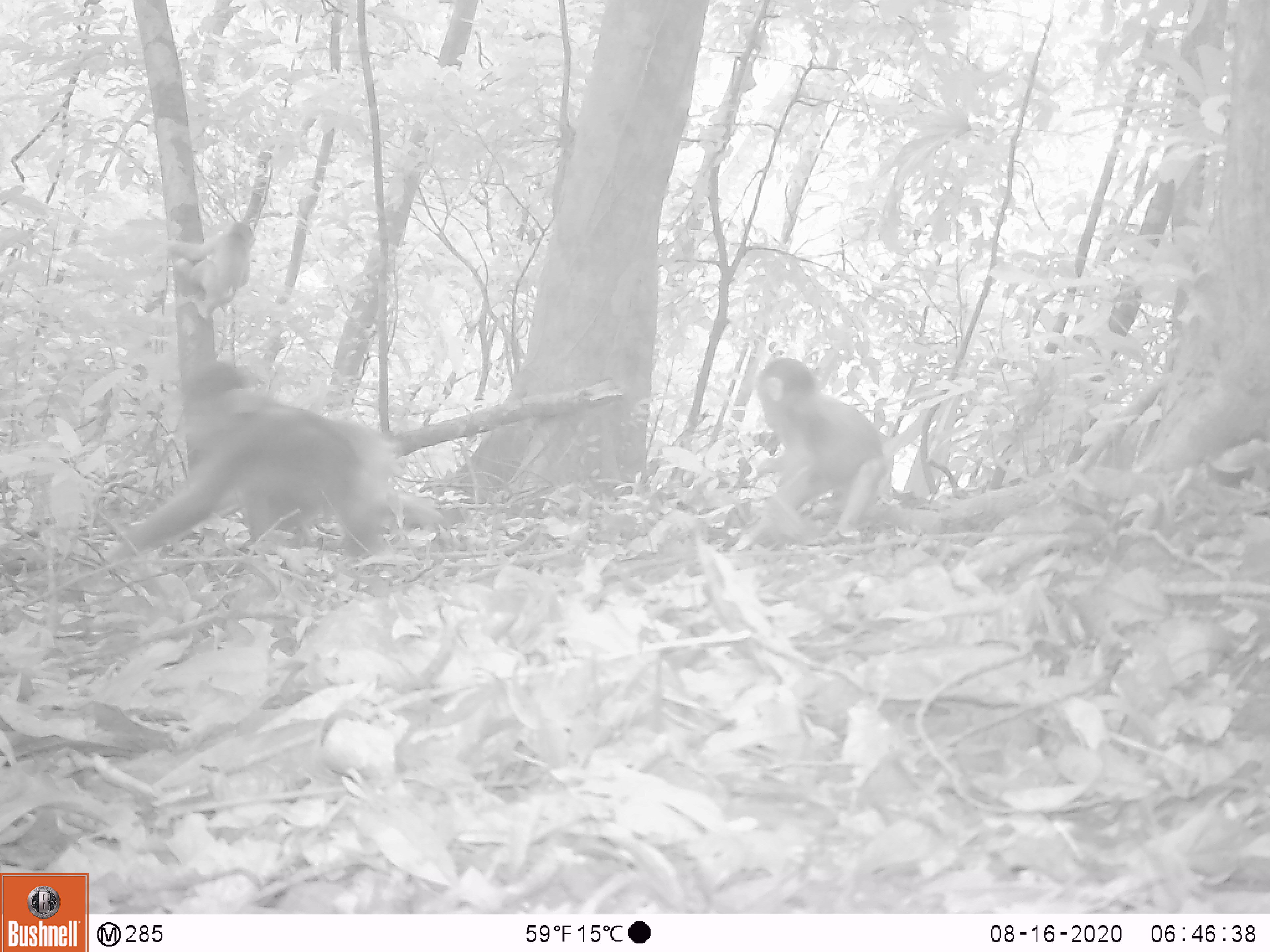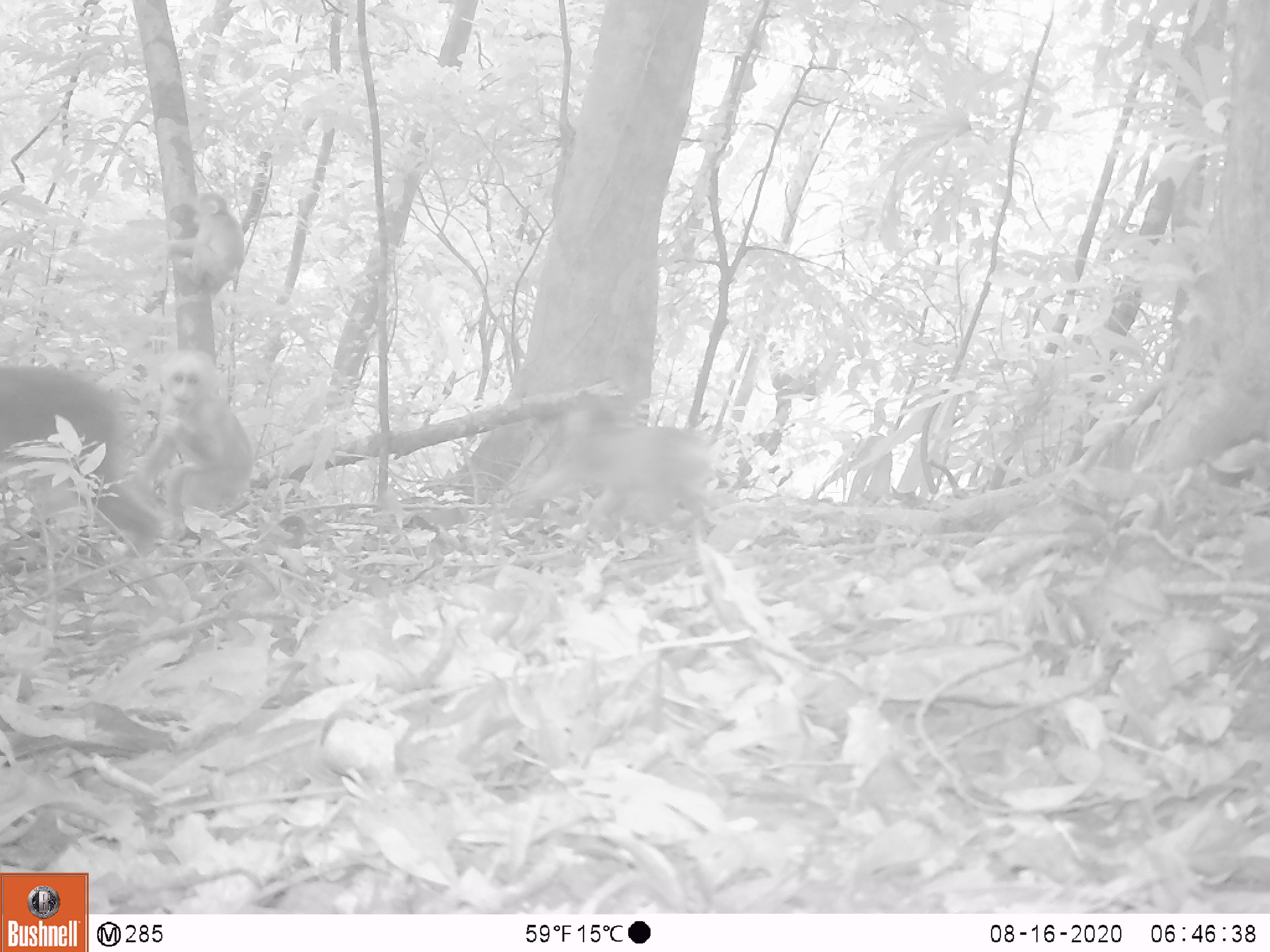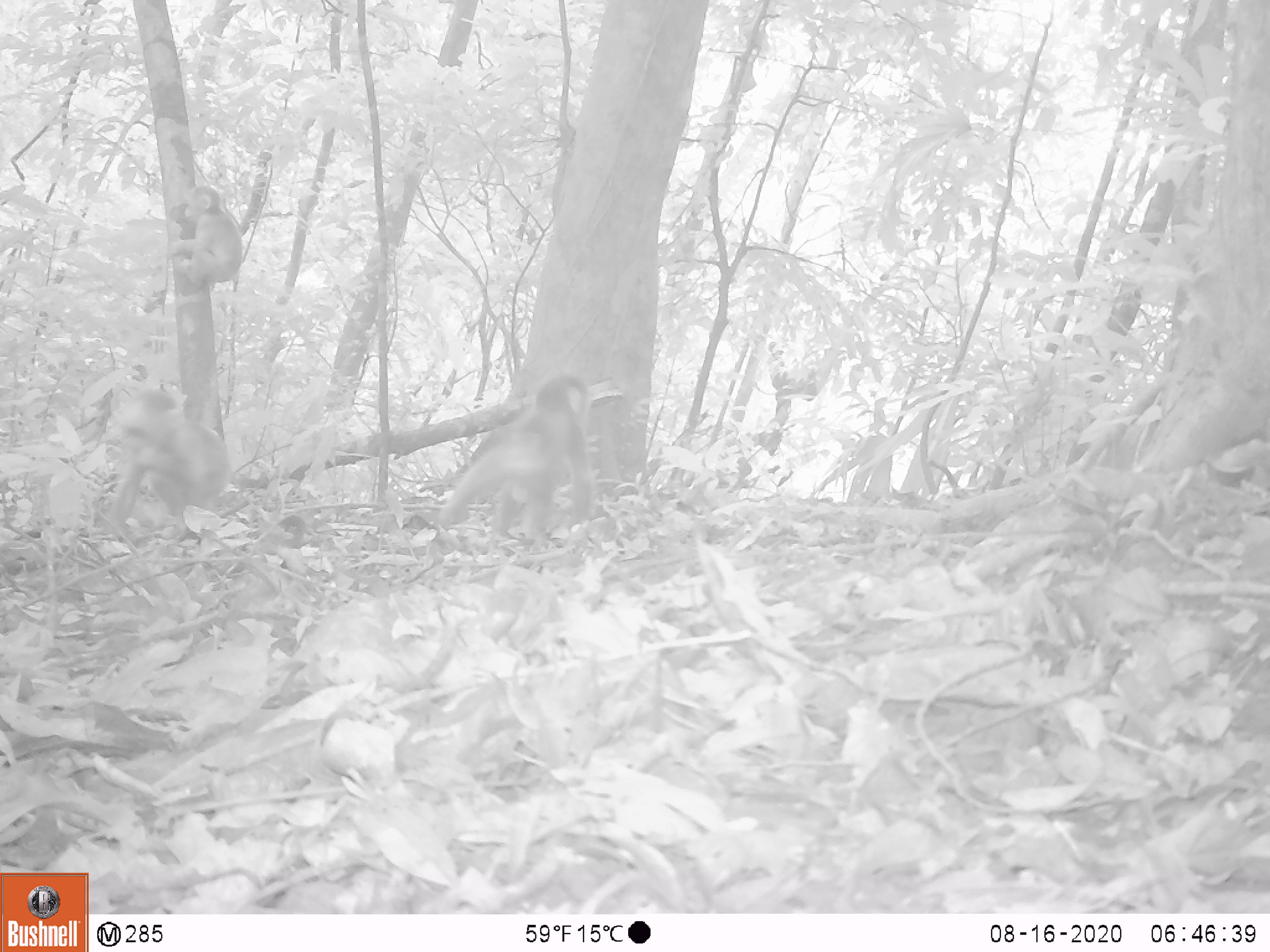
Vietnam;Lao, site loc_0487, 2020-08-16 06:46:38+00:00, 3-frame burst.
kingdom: Animalia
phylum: Chordata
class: Mammalia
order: Primates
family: Cercopithecidae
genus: Macaca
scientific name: Macaca arctoides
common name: stump-tailed macaque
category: stump tailed macaque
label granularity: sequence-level